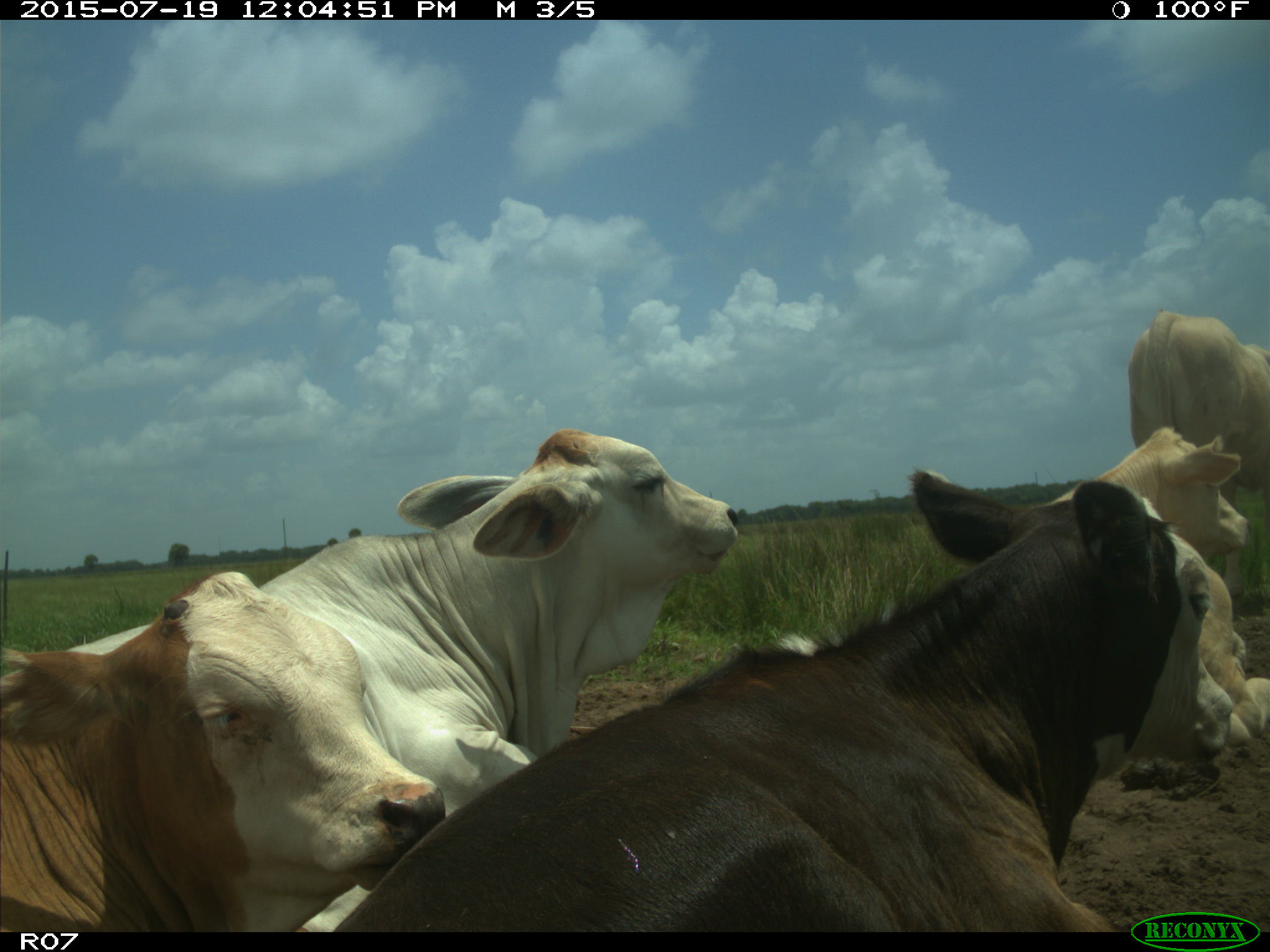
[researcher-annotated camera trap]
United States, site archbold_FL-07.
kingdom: Animalia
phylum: Chordata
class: Mammalia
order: Artiodactyla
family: Bovidae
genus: Bos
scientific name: Bos taurus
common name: domestic cow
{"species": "Bos taurus (domestic cow)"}